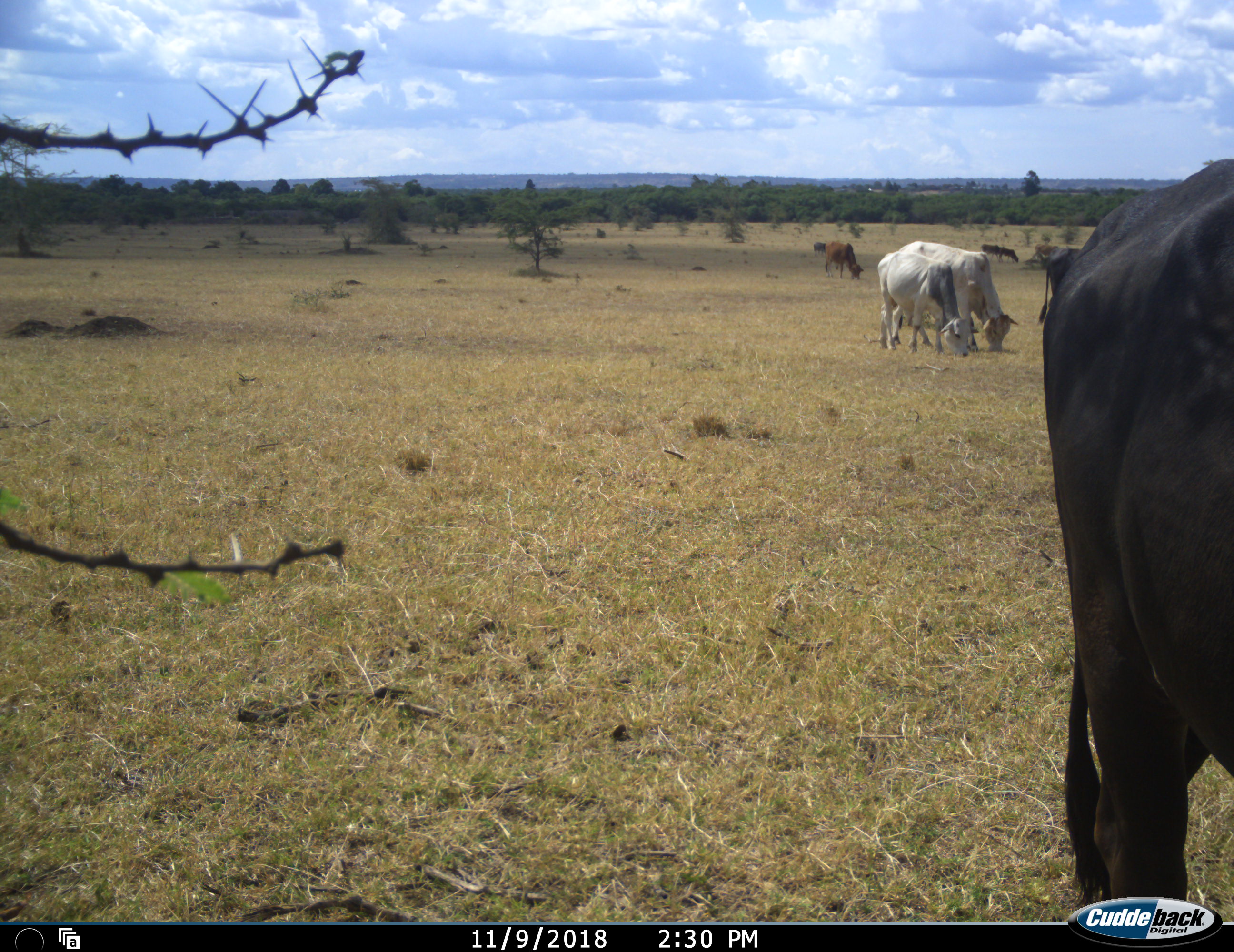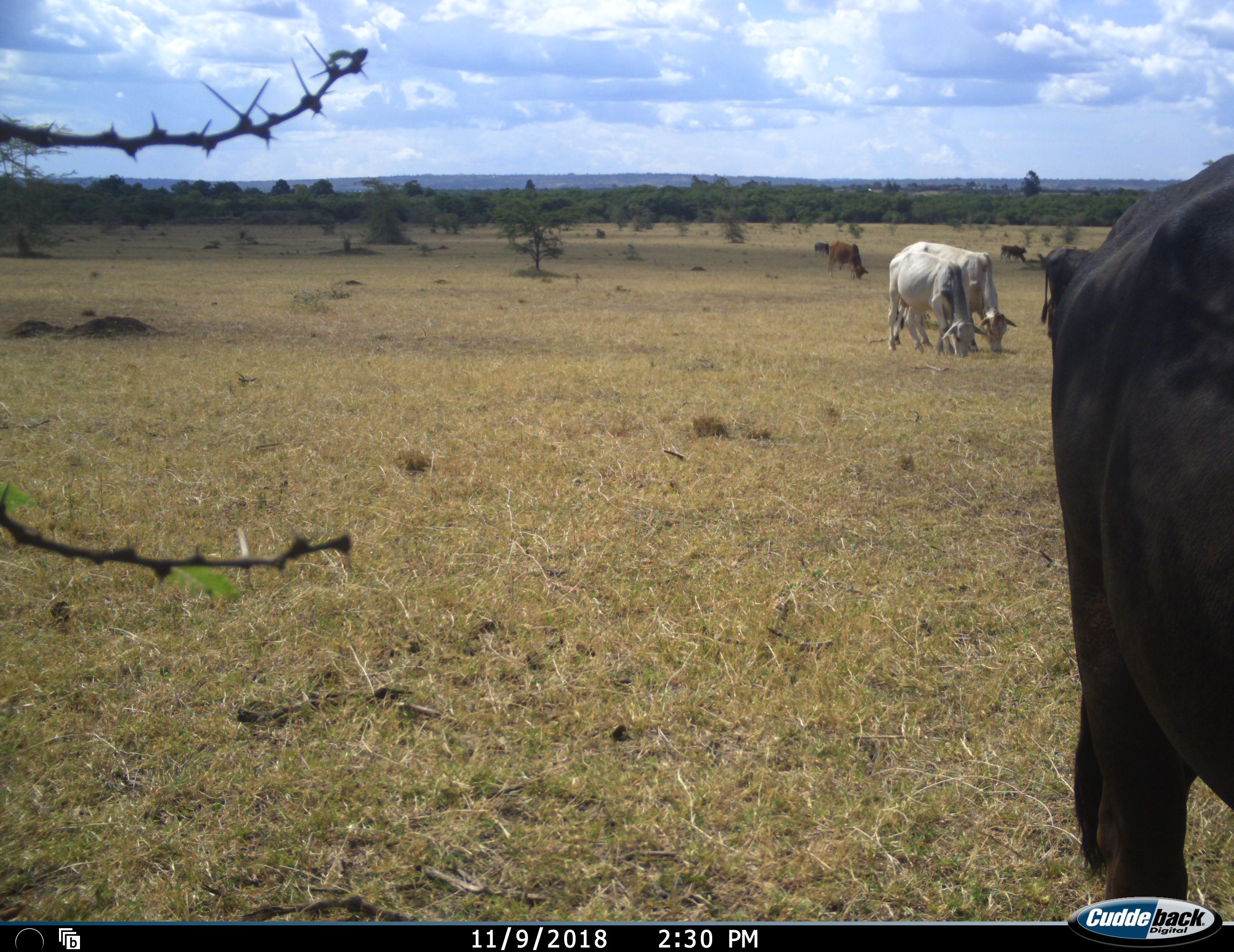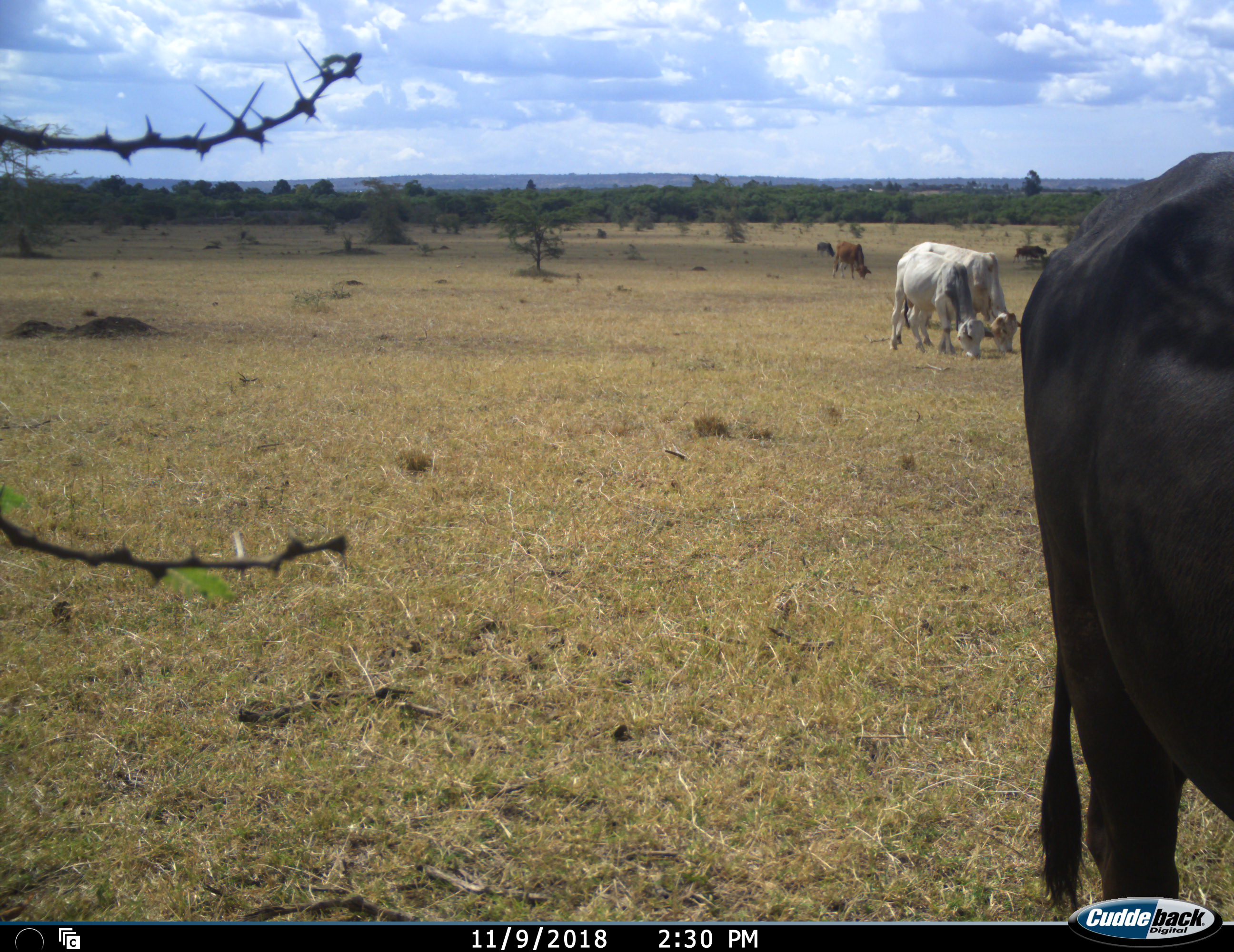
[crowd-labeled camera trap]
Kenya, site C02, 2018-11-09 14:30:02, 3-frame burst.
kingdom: Animalia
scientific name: Animalia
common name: animal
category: domesticanimal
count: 7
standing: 44%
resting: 0%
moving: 11%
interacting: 0%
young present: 0%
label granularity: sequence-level